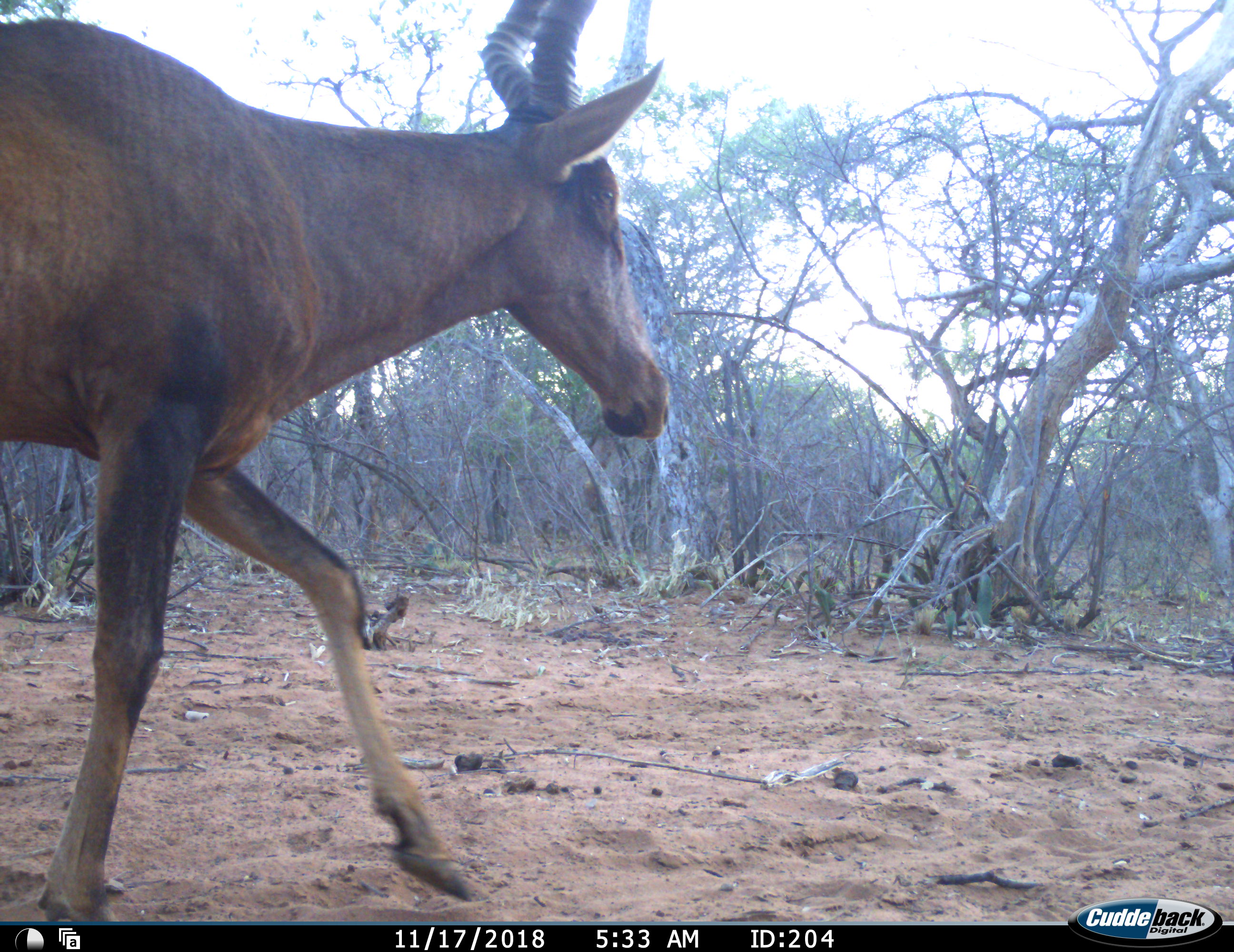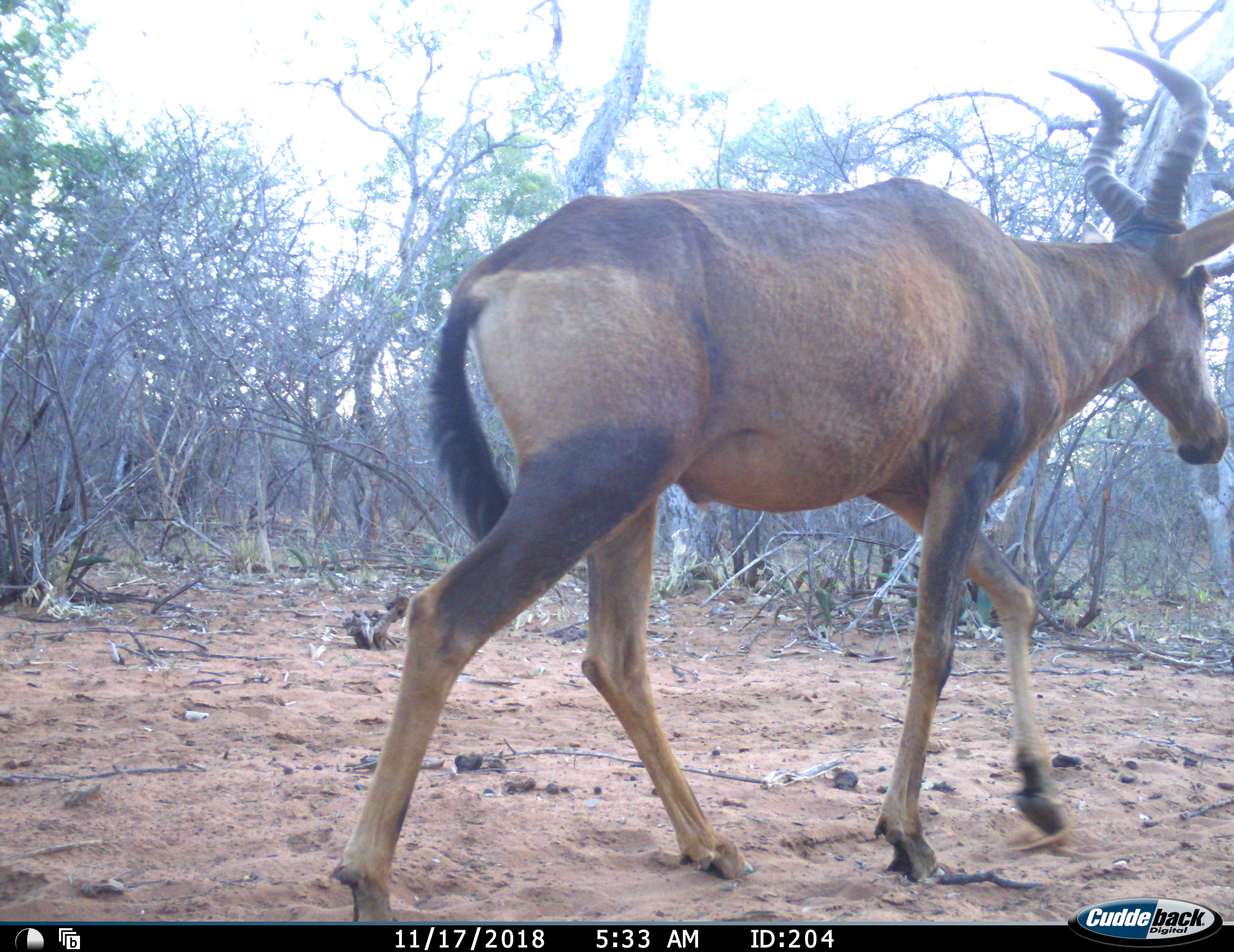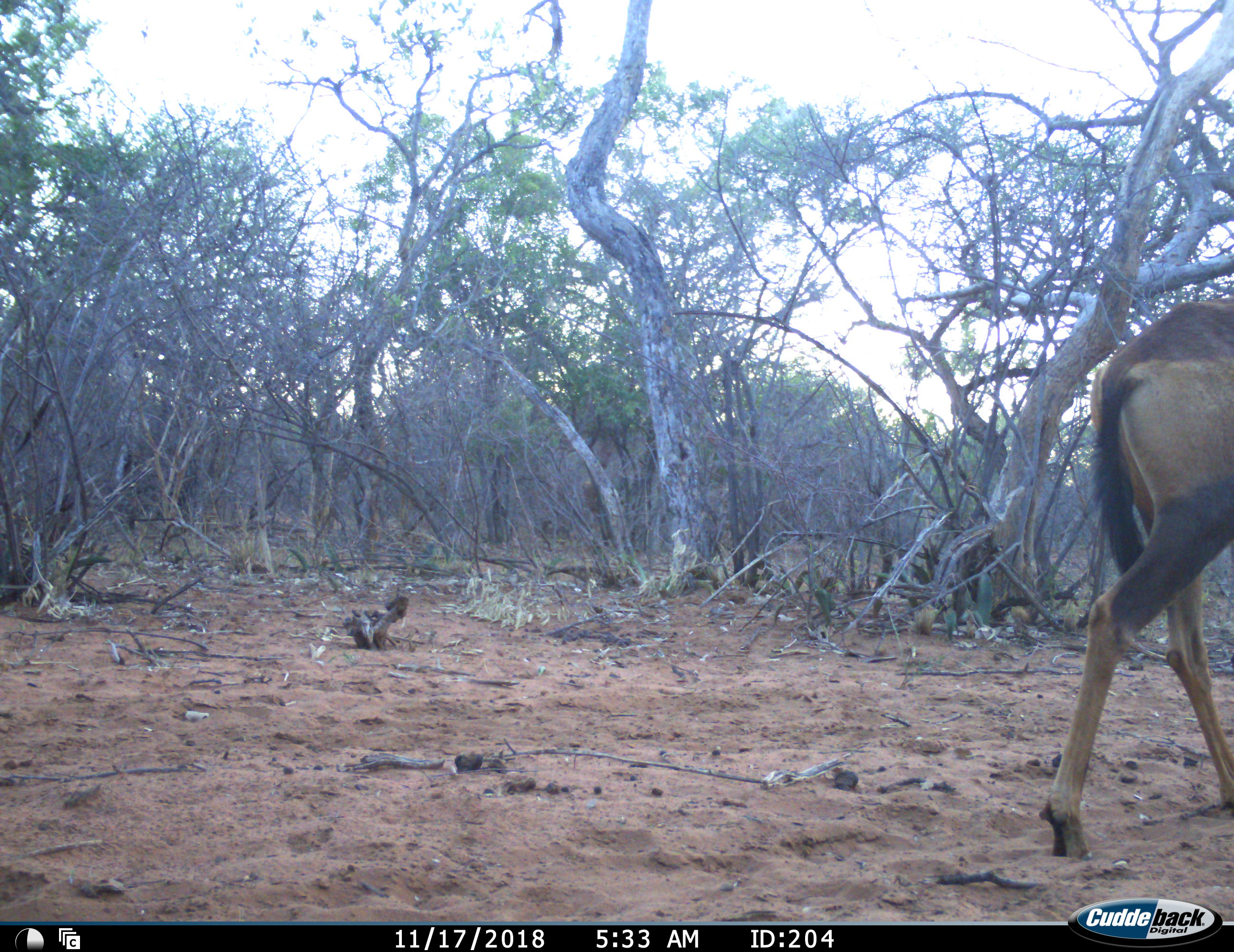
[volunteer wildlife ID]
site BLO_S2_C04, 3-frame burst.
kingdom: Animalia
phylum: Chordata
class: Mammalia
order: Artiodactyla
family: Bovidae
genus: Alcelaphus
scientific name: Alcelaphus buselaphus caama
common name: red hartebeest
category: hartebeestred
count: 1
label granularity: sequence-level